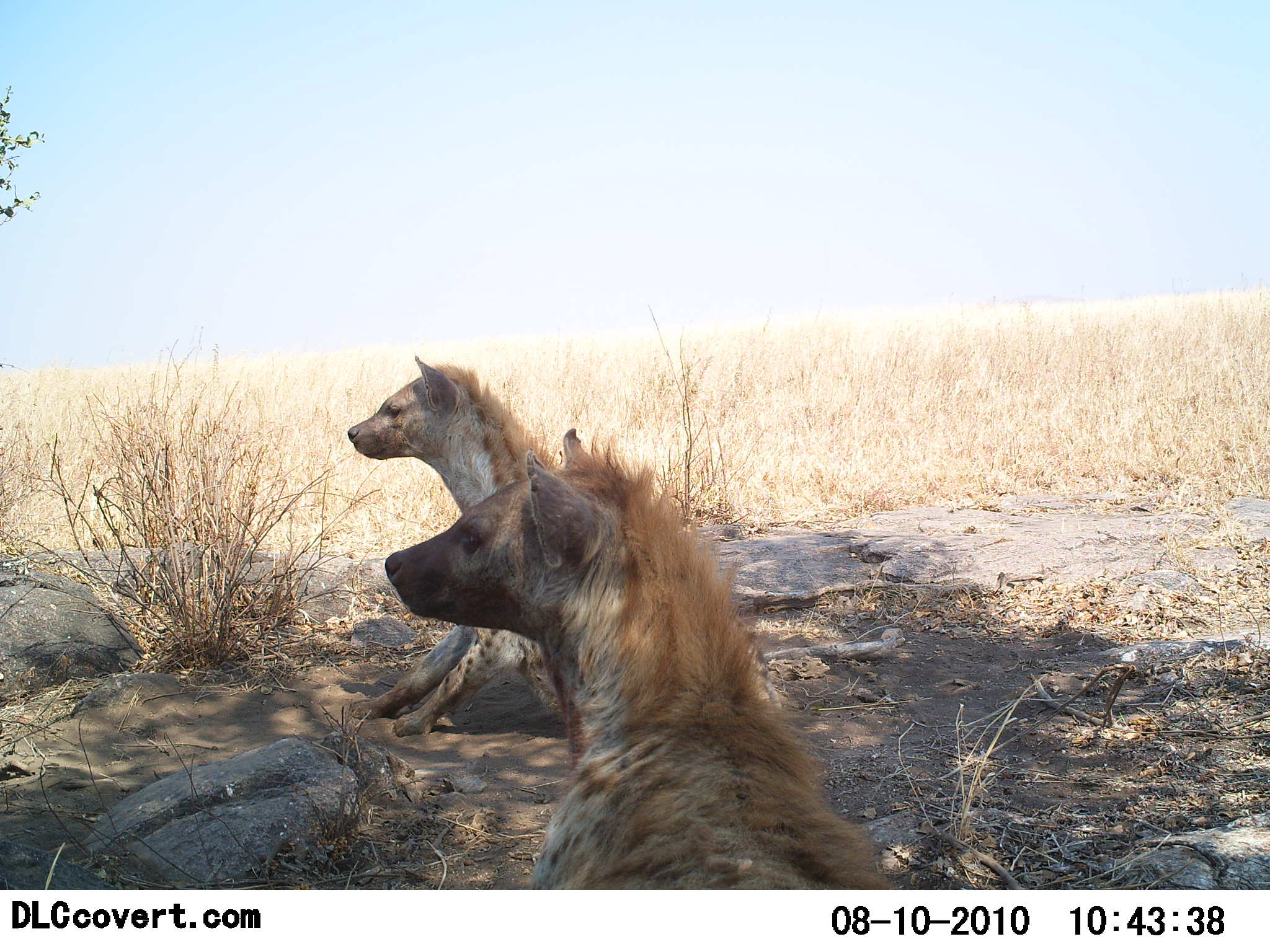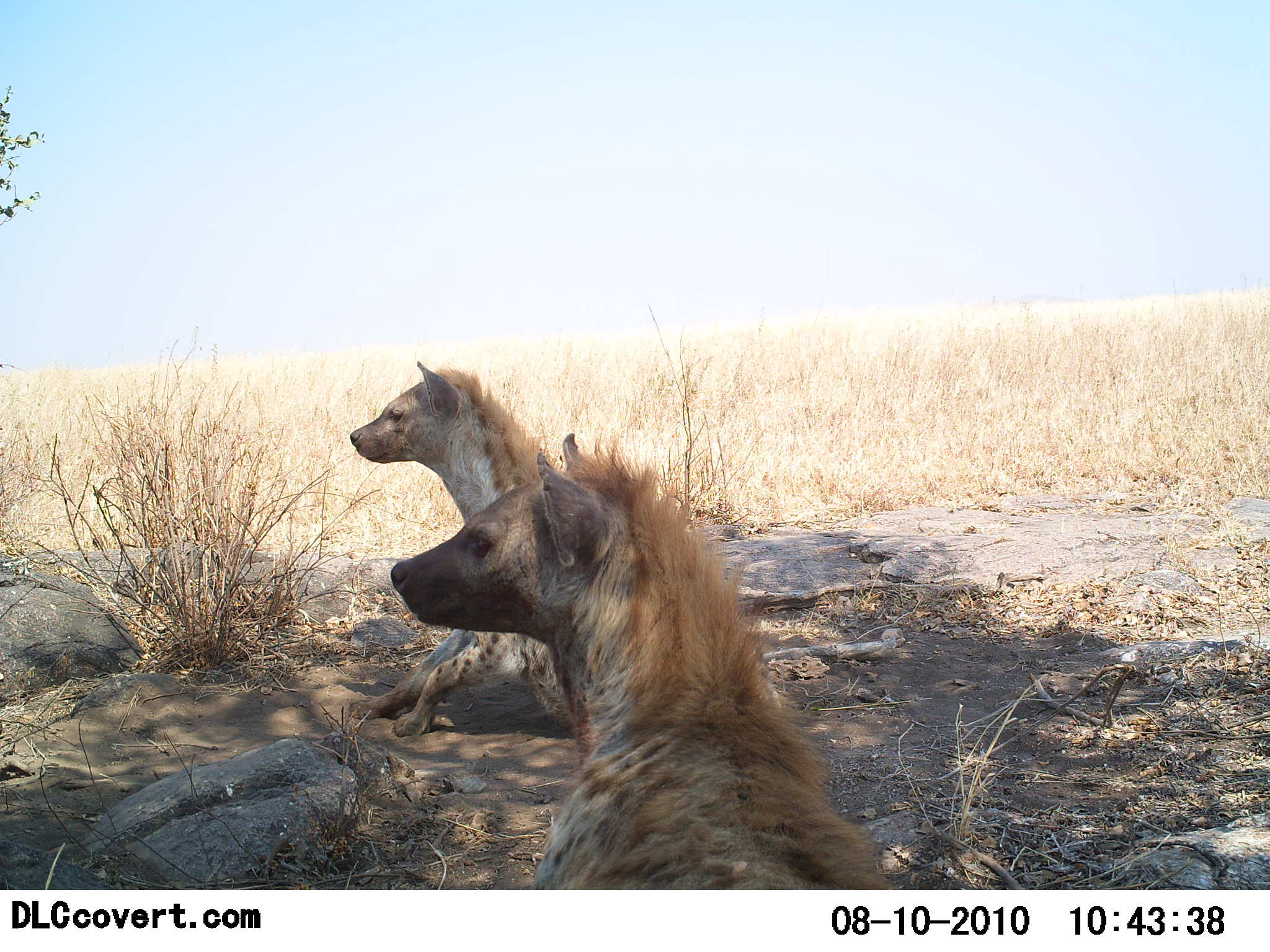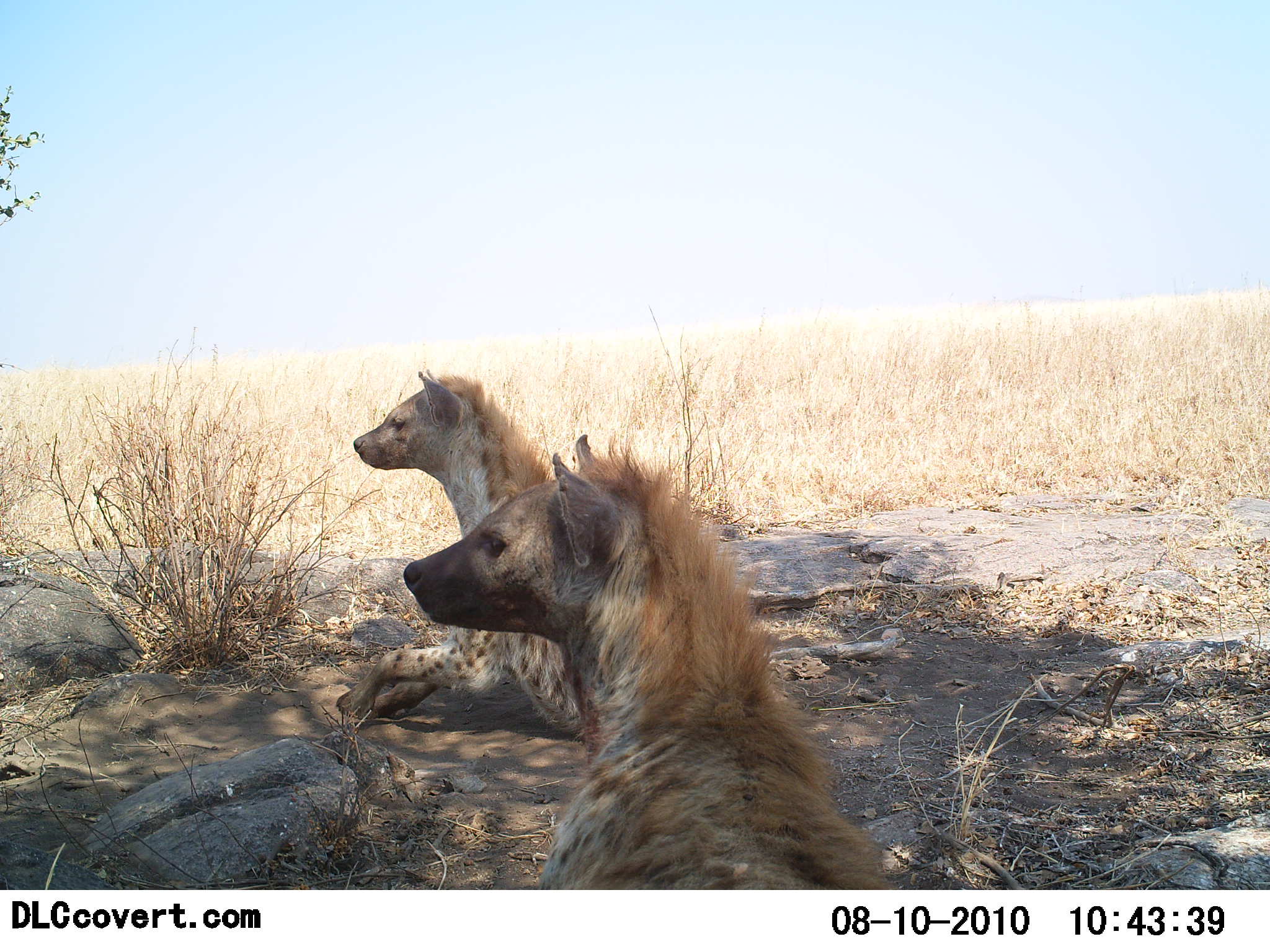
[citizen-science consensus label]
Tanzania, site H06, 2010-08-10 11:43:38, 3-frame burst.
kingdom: Animalia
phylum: Chordata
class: Mammalia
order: Carnivora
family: Hyaenidae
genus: Crocuta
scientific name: Crocuta crocuta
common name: spotted hyena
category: hyenaspotted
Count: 2.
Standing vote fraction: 5%.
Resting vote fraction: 100%.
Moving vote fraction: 5%.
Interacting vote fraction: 0%.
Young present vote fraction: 0%.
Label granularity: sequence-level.